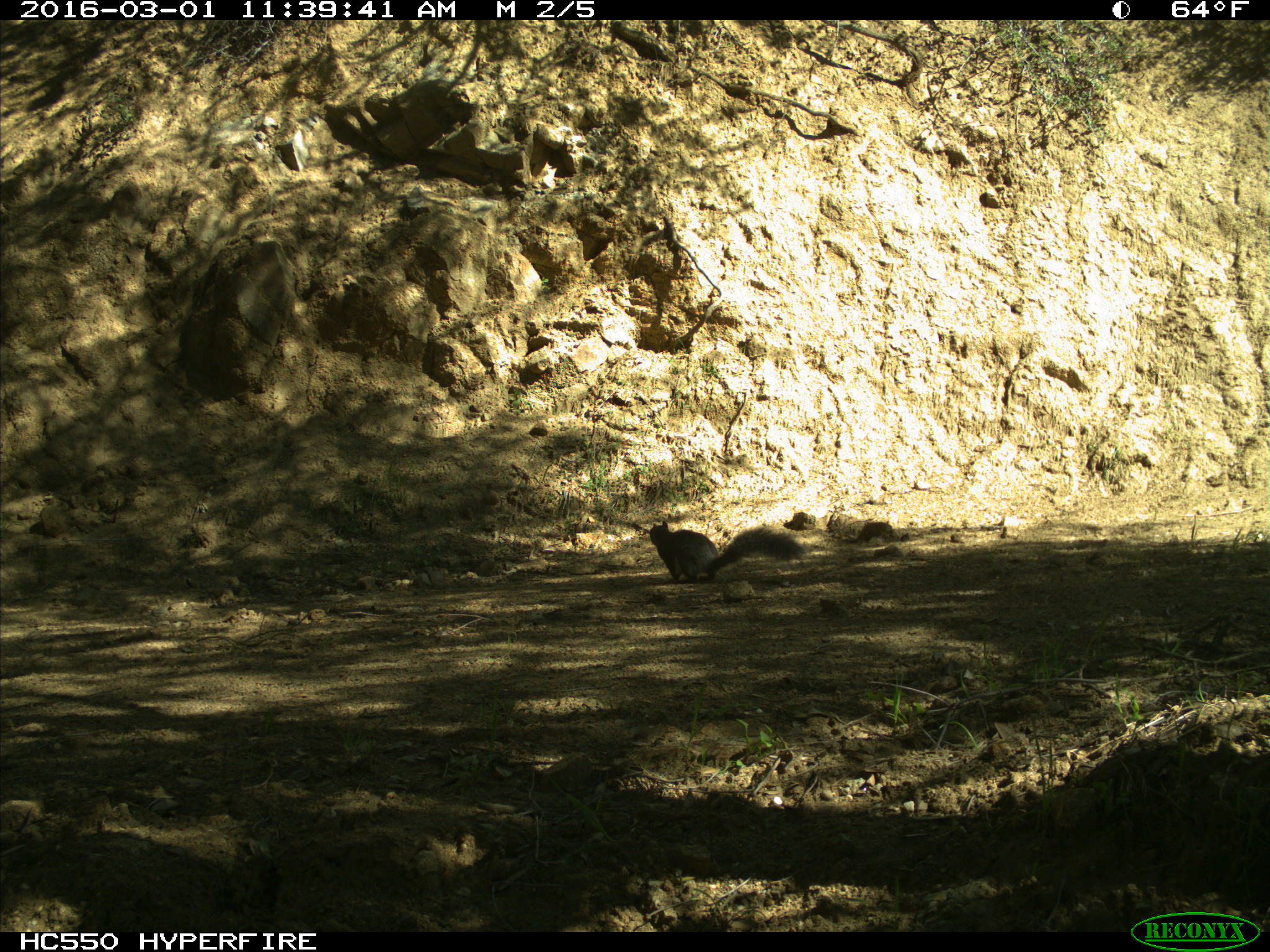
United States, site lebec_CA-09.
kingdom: Animalia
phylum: Chordata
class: Mammalia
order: Rodentia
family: Sciuridae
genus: Sciurus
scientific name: Sciurus carolinensis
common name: eastern gray squirrel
Sciurus carolinensis (eastern gray squirrel).